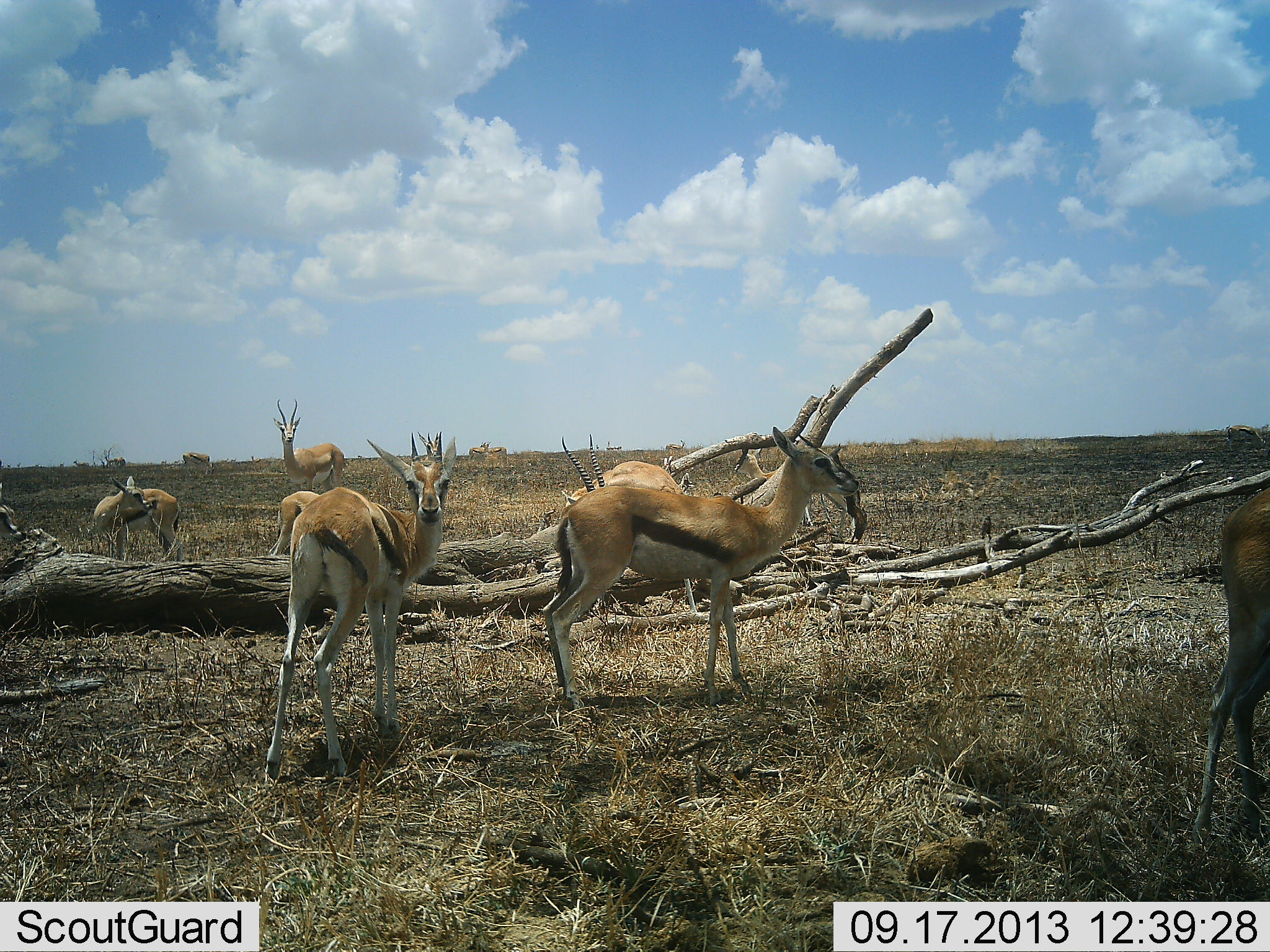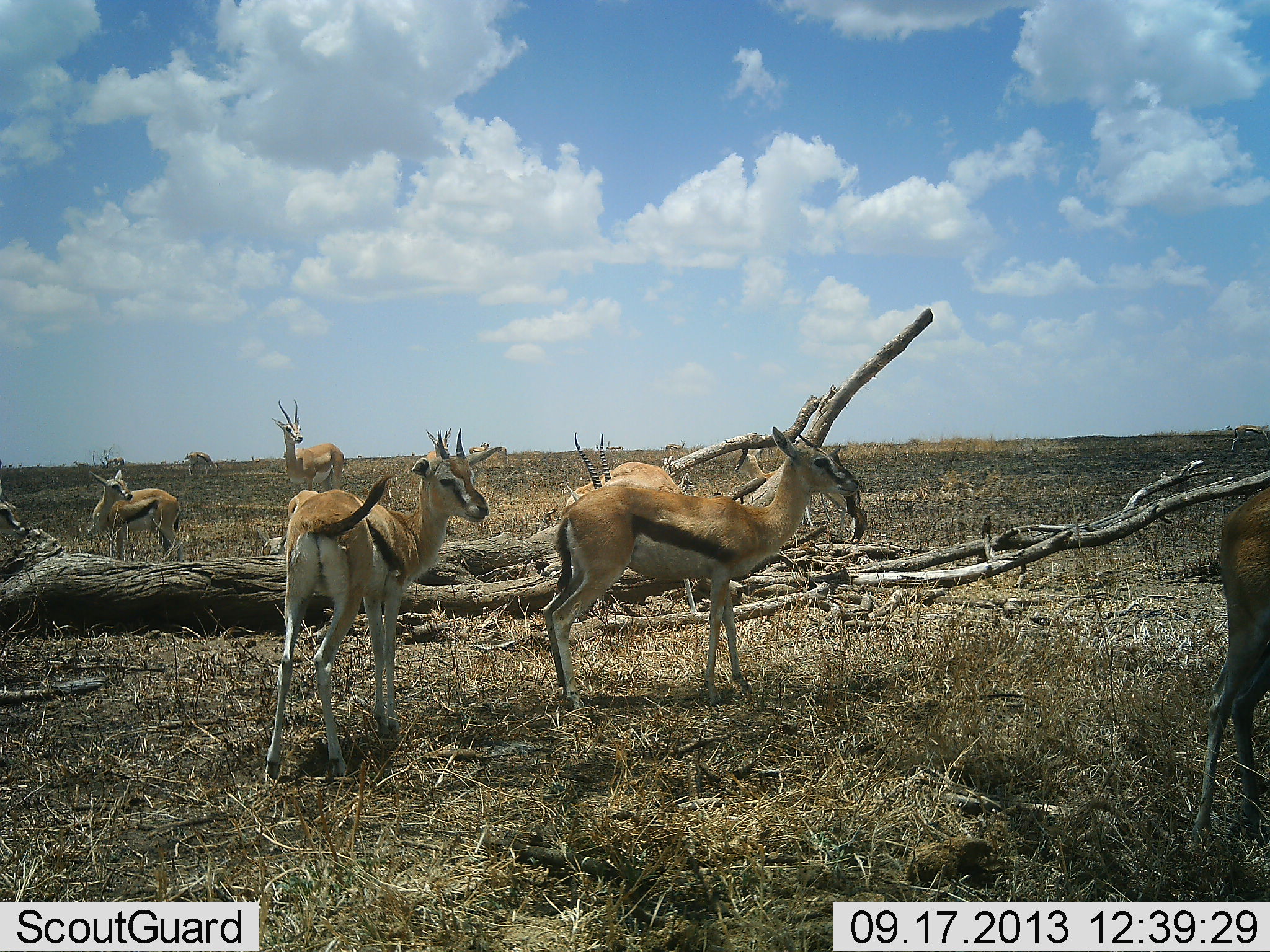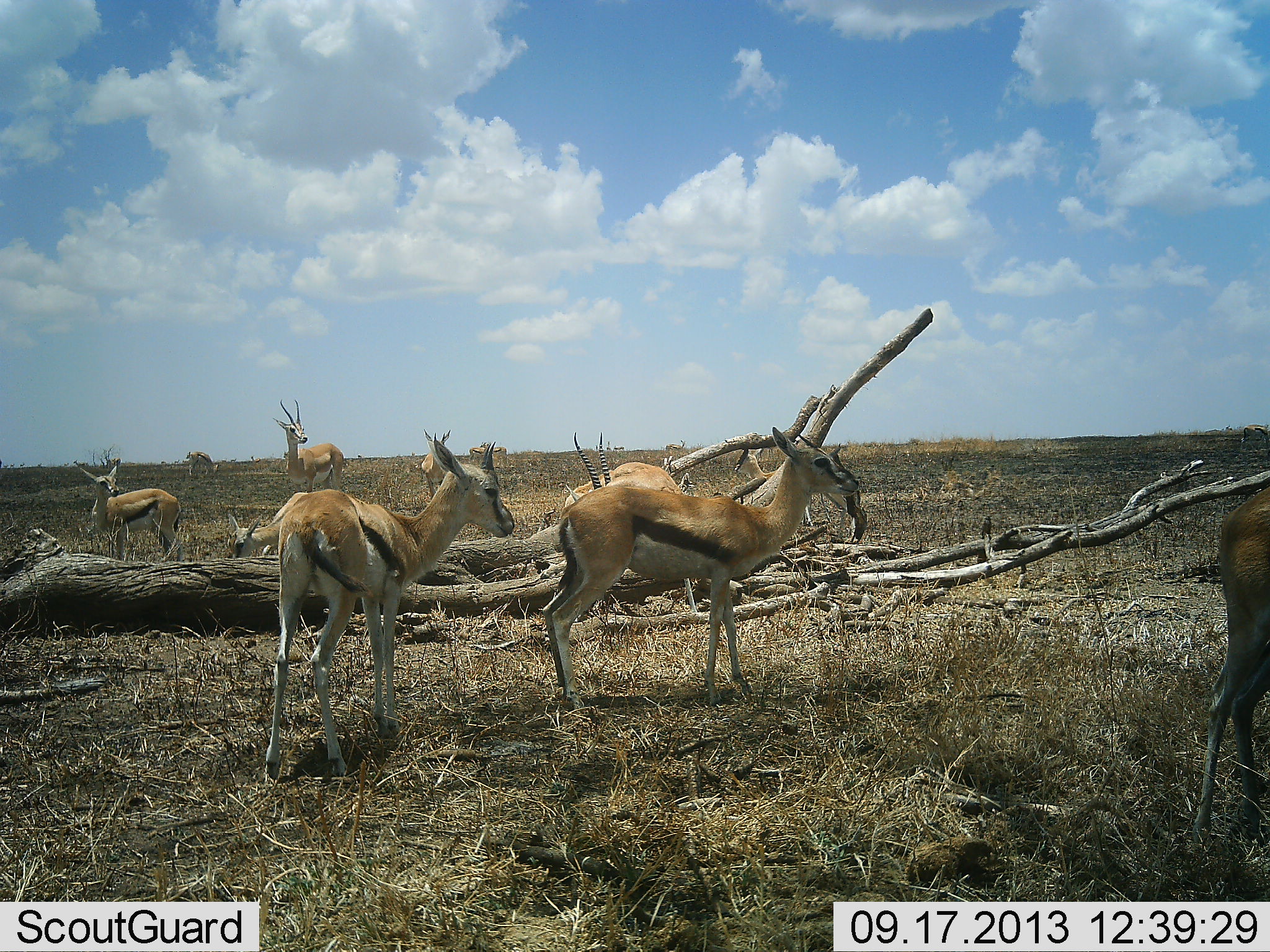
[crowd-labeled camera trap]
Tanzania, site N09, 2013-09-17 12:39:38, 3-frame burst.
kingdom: Animalia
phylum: Chordata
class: Mammalia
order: Artiodactyla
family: Bovidae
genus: Eudorcas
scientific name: Eudorcas thomsonii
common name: thomson's gazelle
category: gazellethomsons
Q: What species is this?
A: Gazellethomsons (thomson's gazelle) (Eudorcas thomsonii).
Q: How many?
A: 6.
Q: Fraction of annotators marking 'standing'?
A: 93%.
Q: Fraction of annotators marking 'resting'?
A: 7%.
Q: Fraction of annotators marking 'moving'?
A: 21%.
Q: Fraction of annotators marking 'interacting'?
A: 0%.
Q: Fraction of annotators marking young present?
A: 0%.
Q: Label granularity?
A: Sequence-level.